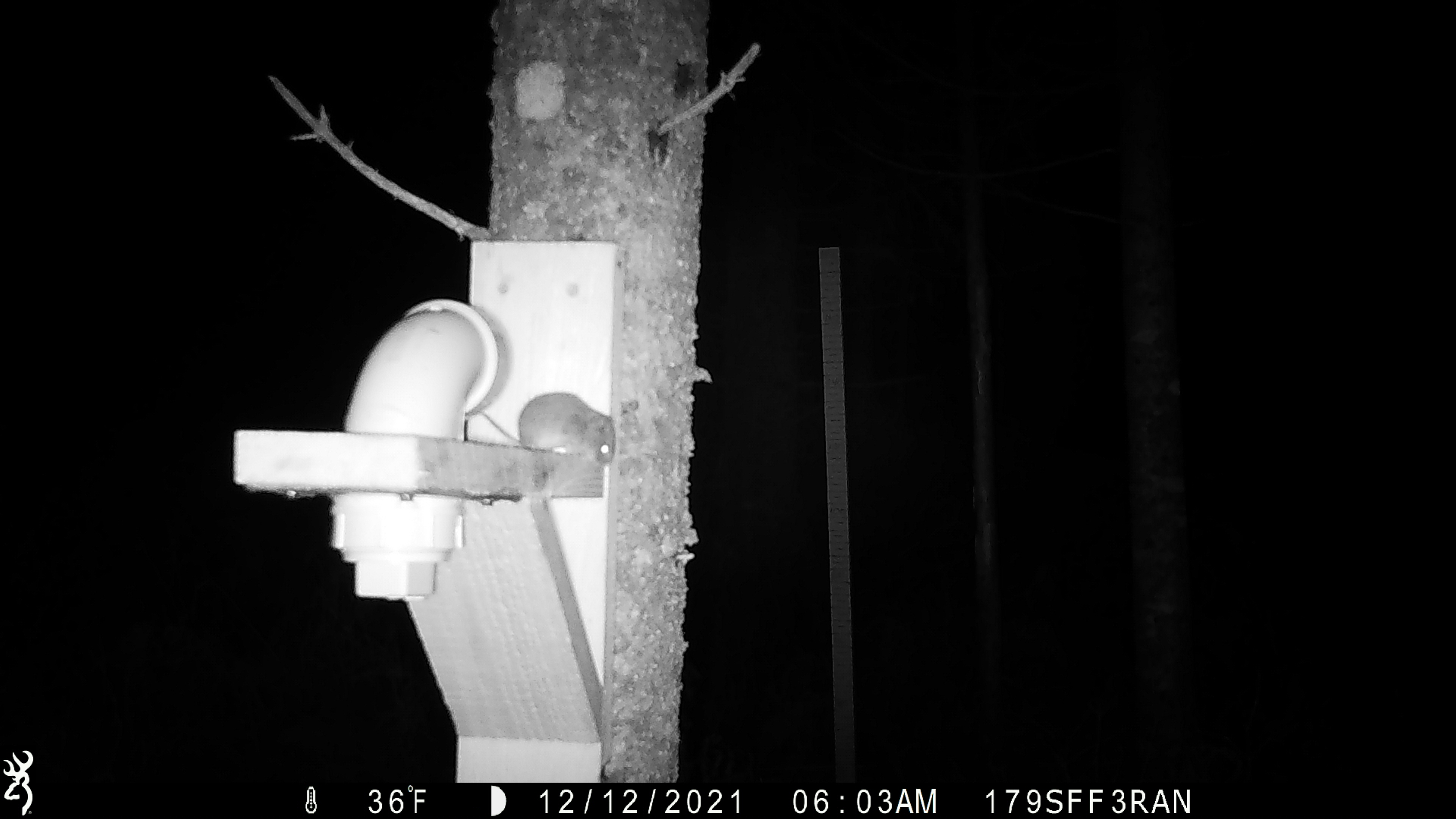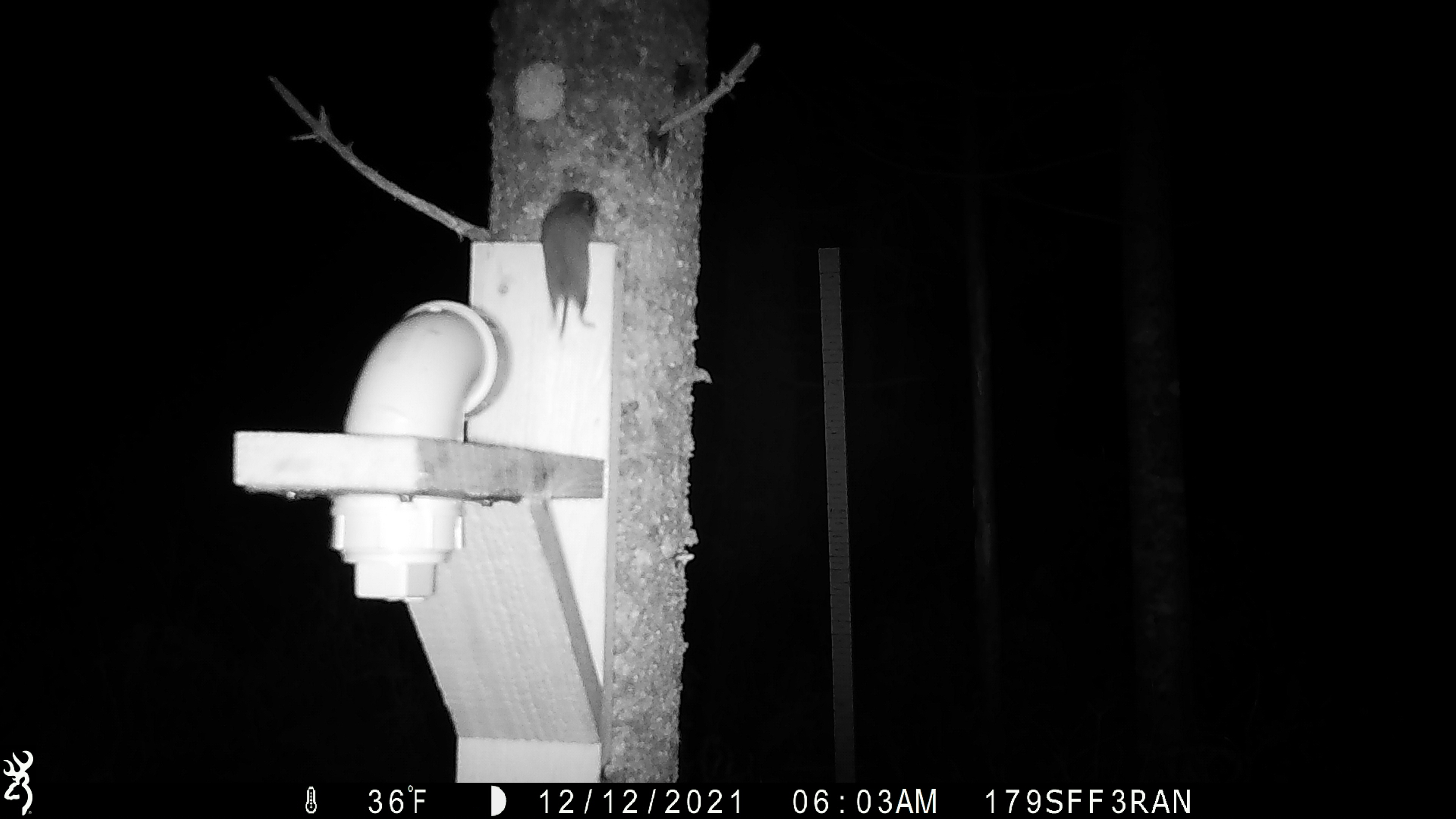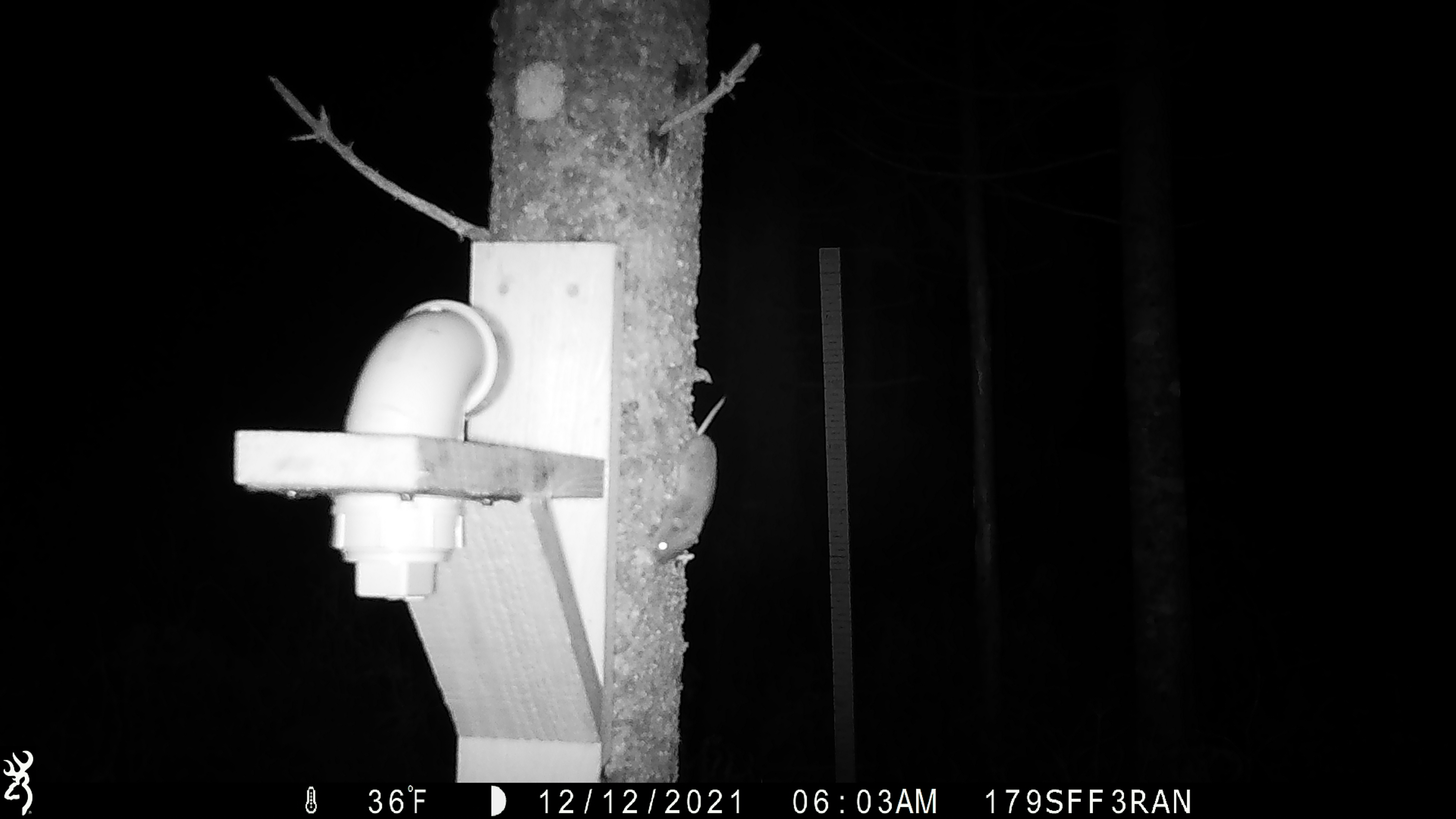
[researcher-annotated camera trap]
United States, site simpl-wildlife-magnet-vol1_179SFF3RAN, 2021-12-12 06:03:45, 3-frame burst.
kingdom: Animalia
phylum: Chordata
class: Mammalia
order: Rodentia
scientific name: Rodentia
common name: mouse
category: mouse sp.